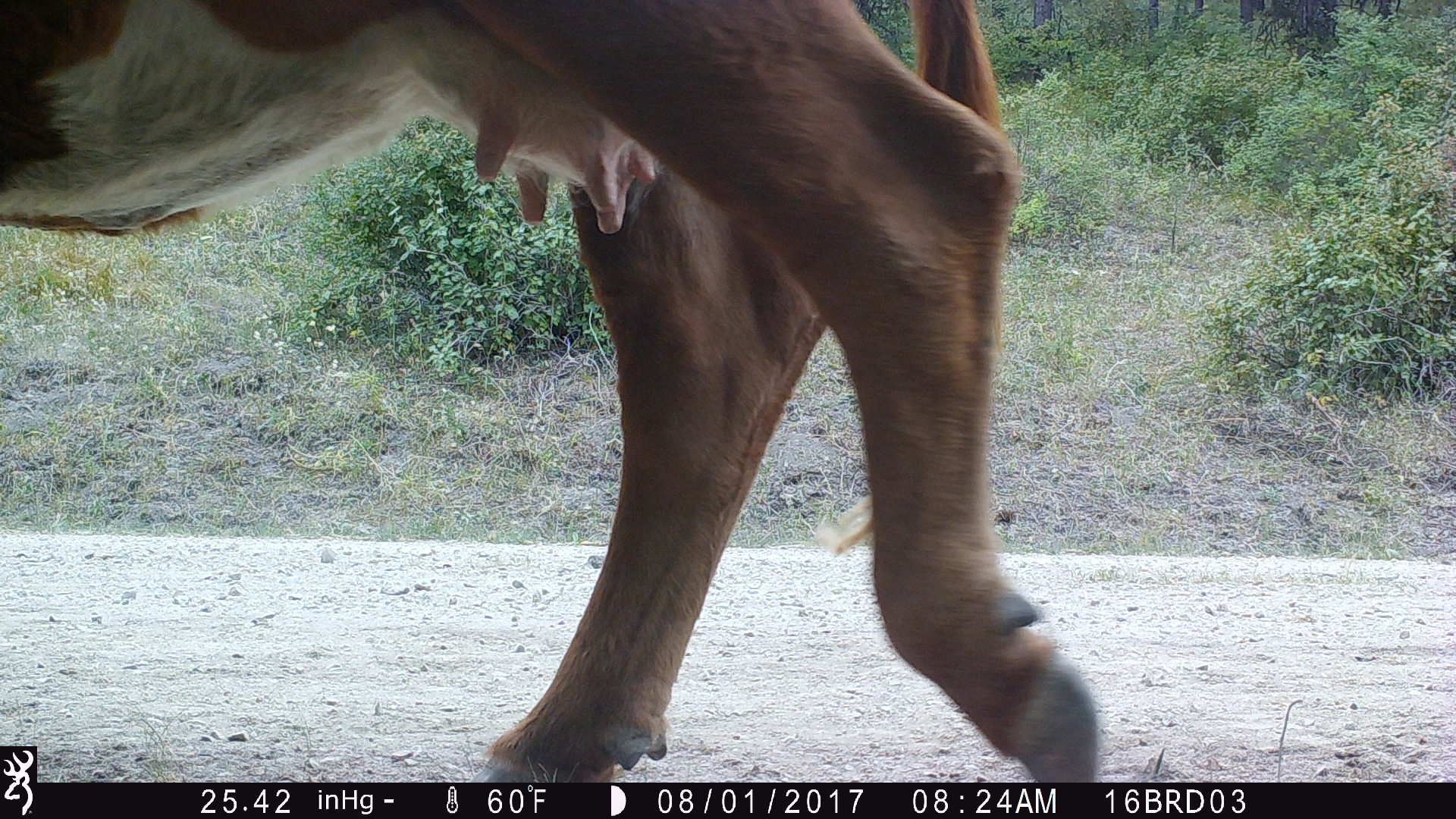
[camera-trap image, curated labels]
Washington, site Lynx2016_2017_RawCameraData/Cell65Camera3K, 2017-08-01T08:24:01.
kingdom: Animalia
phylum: Chordata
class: Mammalia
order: Artiodactyla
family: Bovidae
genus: Bos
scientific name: Bos taurus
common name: domestic cattle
Domestic cattle (Bos taurus). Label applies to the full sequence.